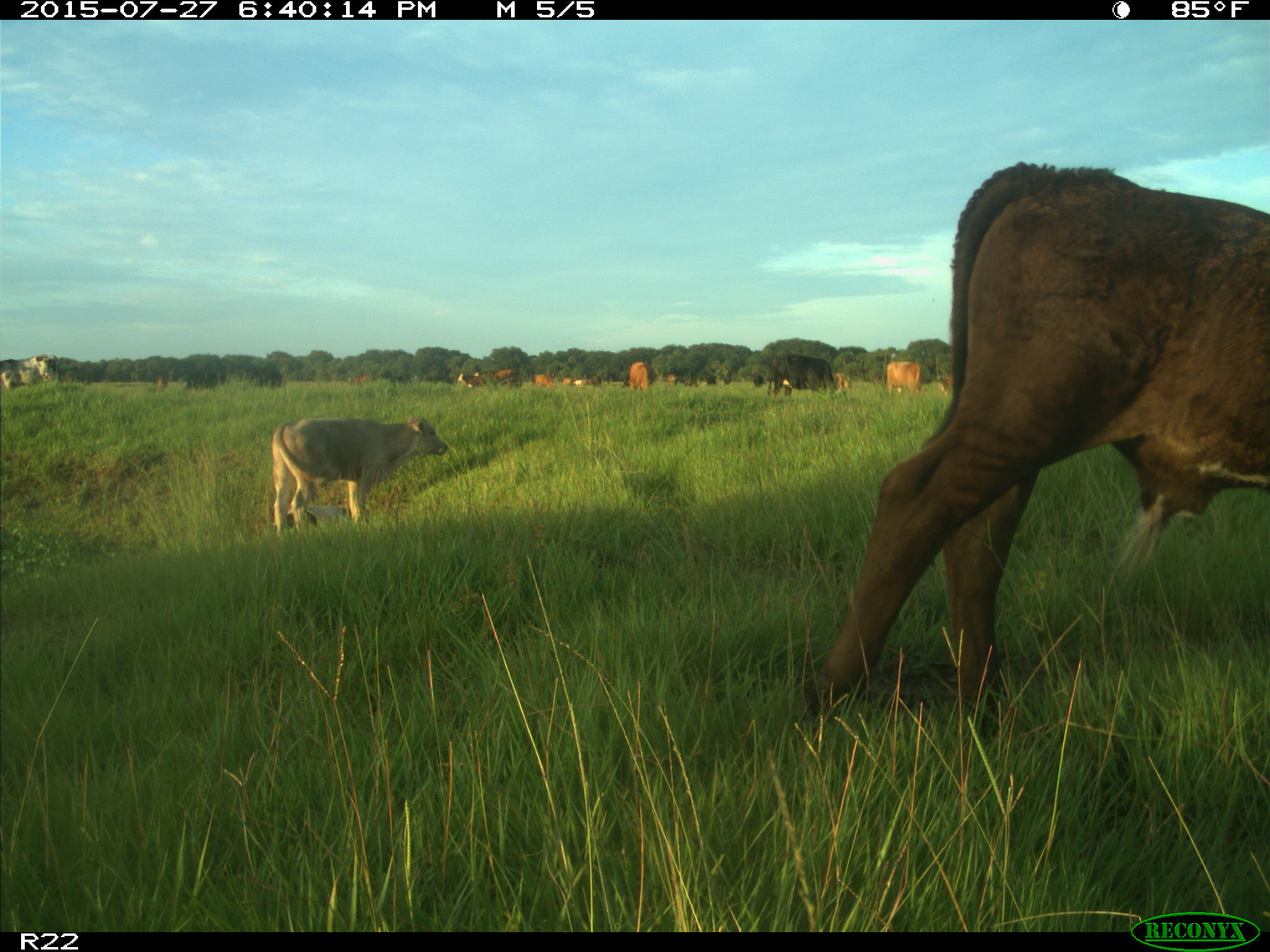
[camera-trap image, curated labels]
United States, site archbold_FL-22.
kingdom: Animalia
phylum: Chordata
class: Mammalia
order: Artiodactyla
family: Bovidae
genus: Bos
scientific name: Bos taurus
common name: domestic cow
Bos taurus (domestic cow).